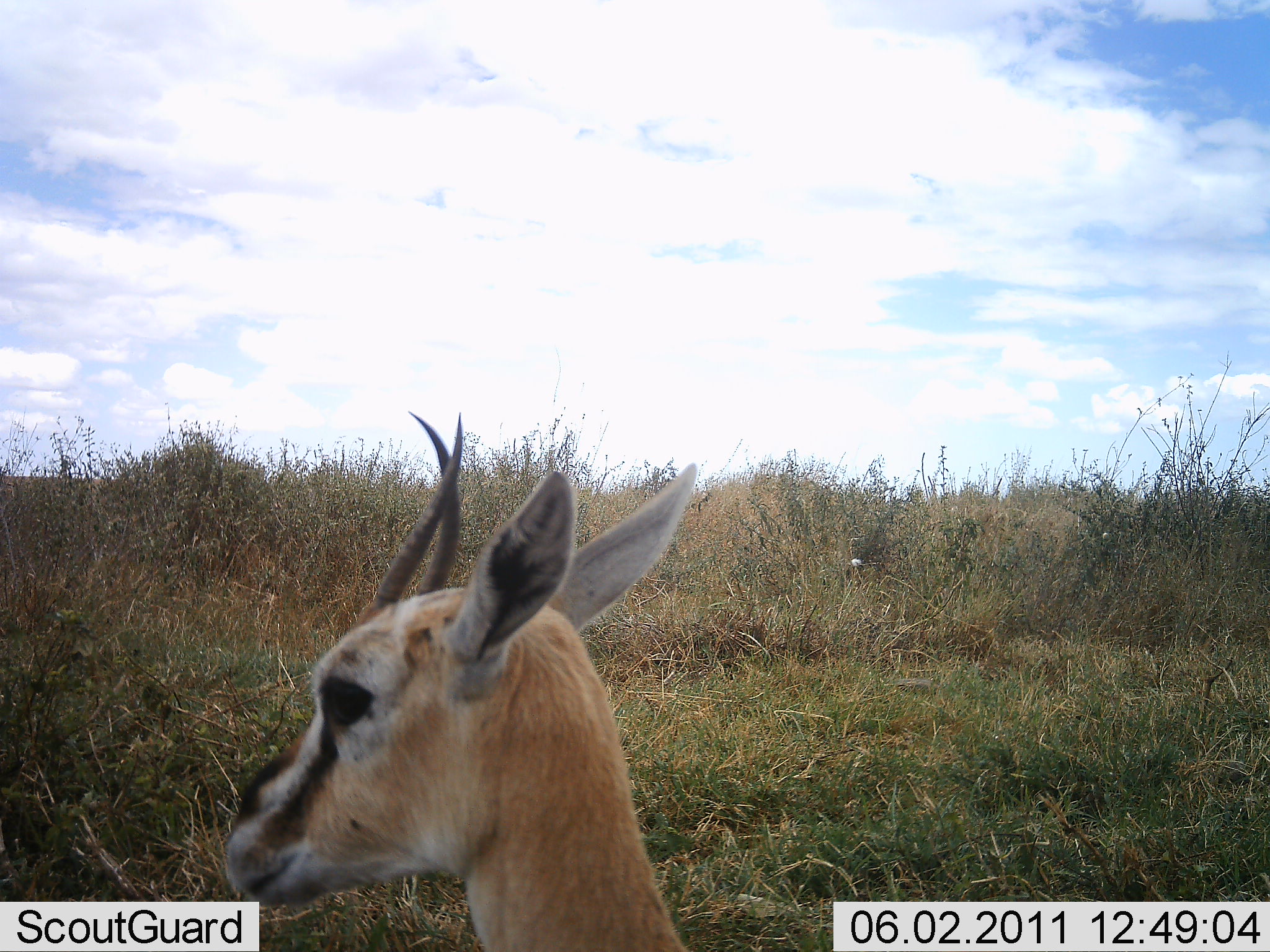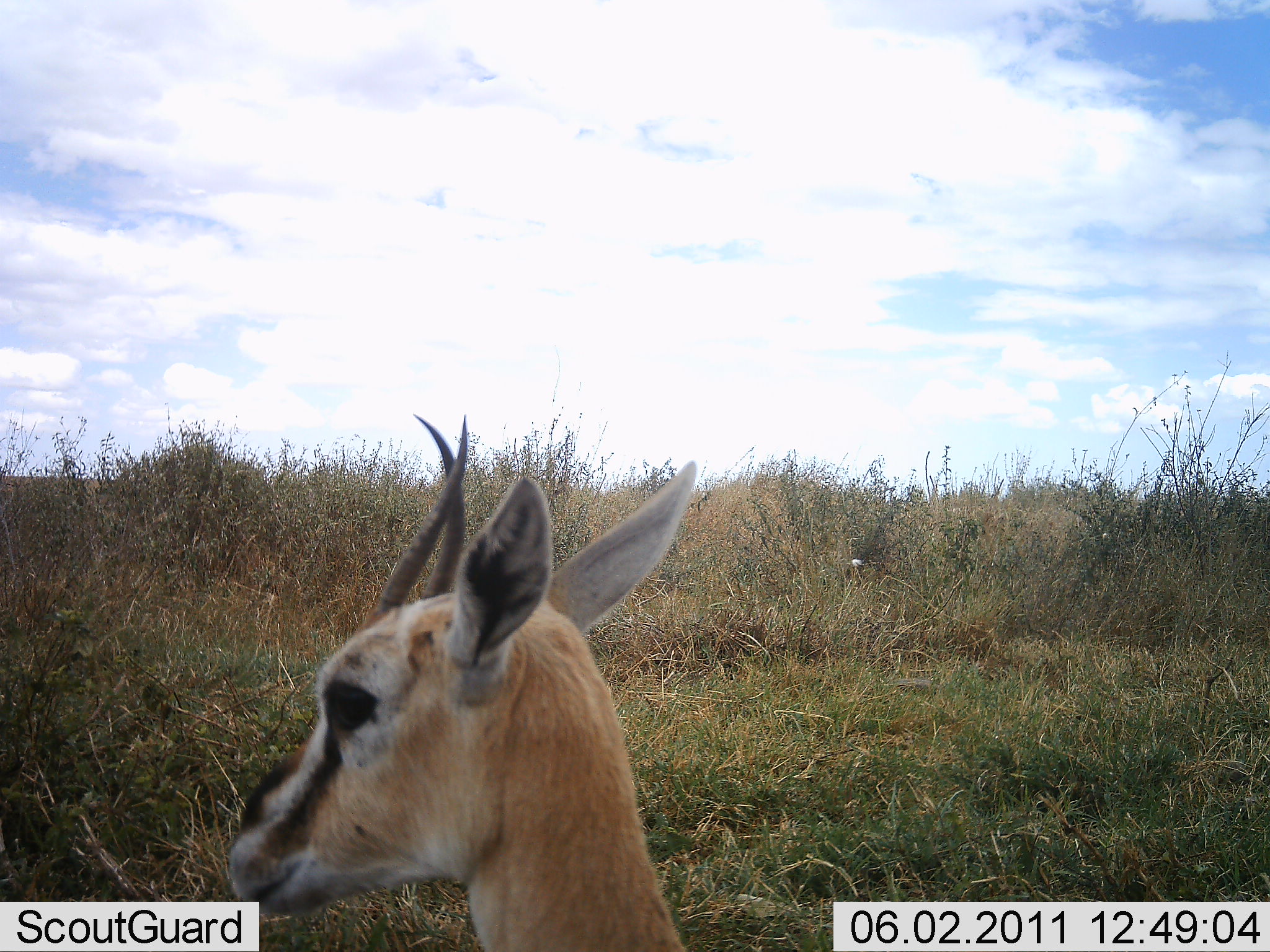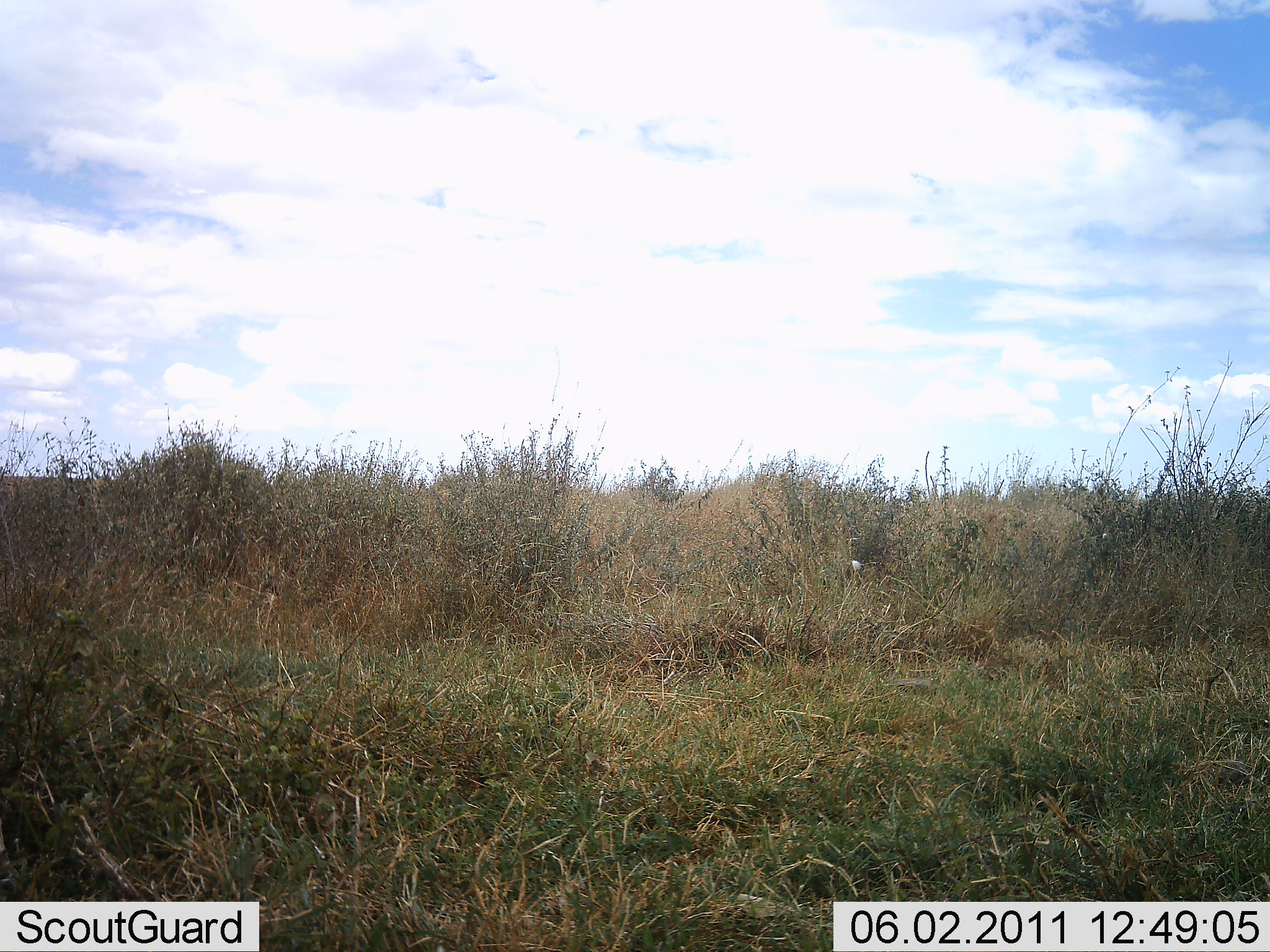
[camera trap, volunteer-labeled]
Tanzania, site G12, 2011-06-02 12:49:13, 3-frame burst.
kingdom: Animalia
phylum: Chordata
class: Mammalia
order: Artiodactyla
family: Bovidae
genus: Eudorcas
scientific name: Eudorcas thomsonii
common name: thomson's gazelle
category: gazellethomsons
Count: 1.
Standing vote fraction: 70%.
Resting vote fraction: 20%.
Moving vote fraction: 10%.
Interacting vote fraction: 0%.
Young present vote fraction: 0%.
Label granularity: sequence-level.